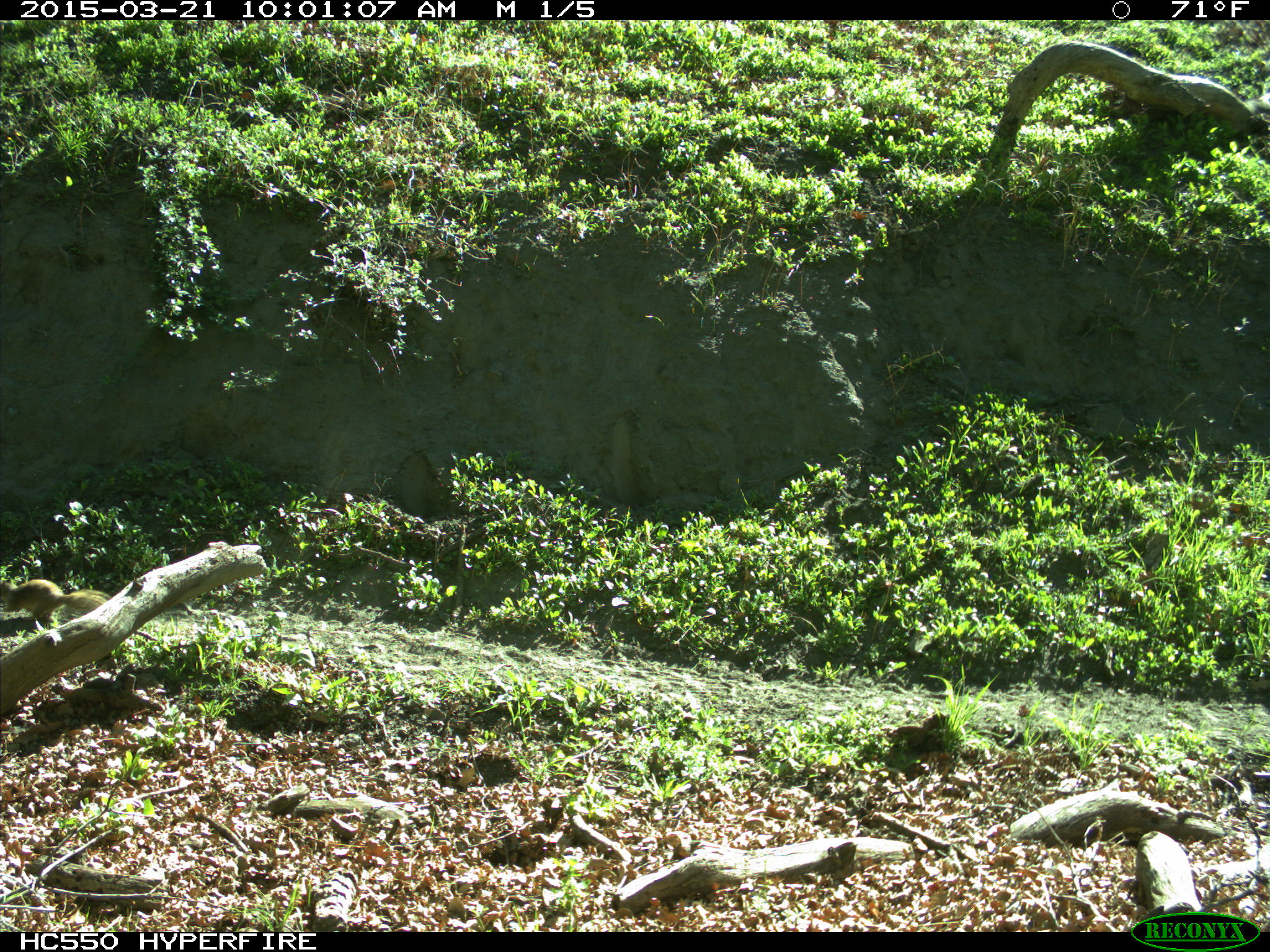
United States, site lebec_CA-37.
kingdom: Animalia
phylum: Chordata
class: Mammalia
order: Rodentia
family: Sciuridae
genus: Otospermophilus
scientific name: Otospermophilus beecheyi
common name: california ground squirrel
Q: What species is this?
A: Otospermophilus beecheyi (california ground squirrel).